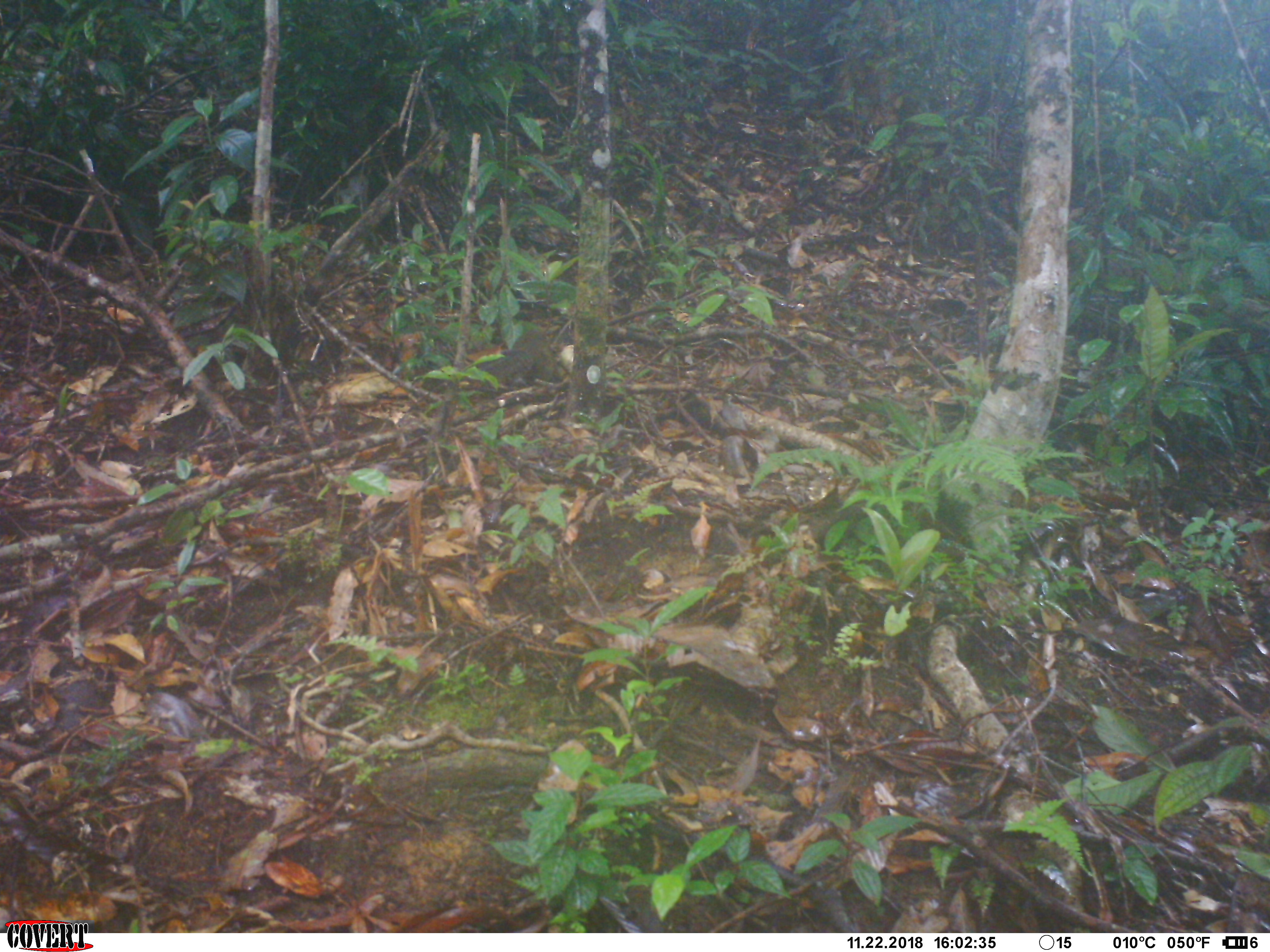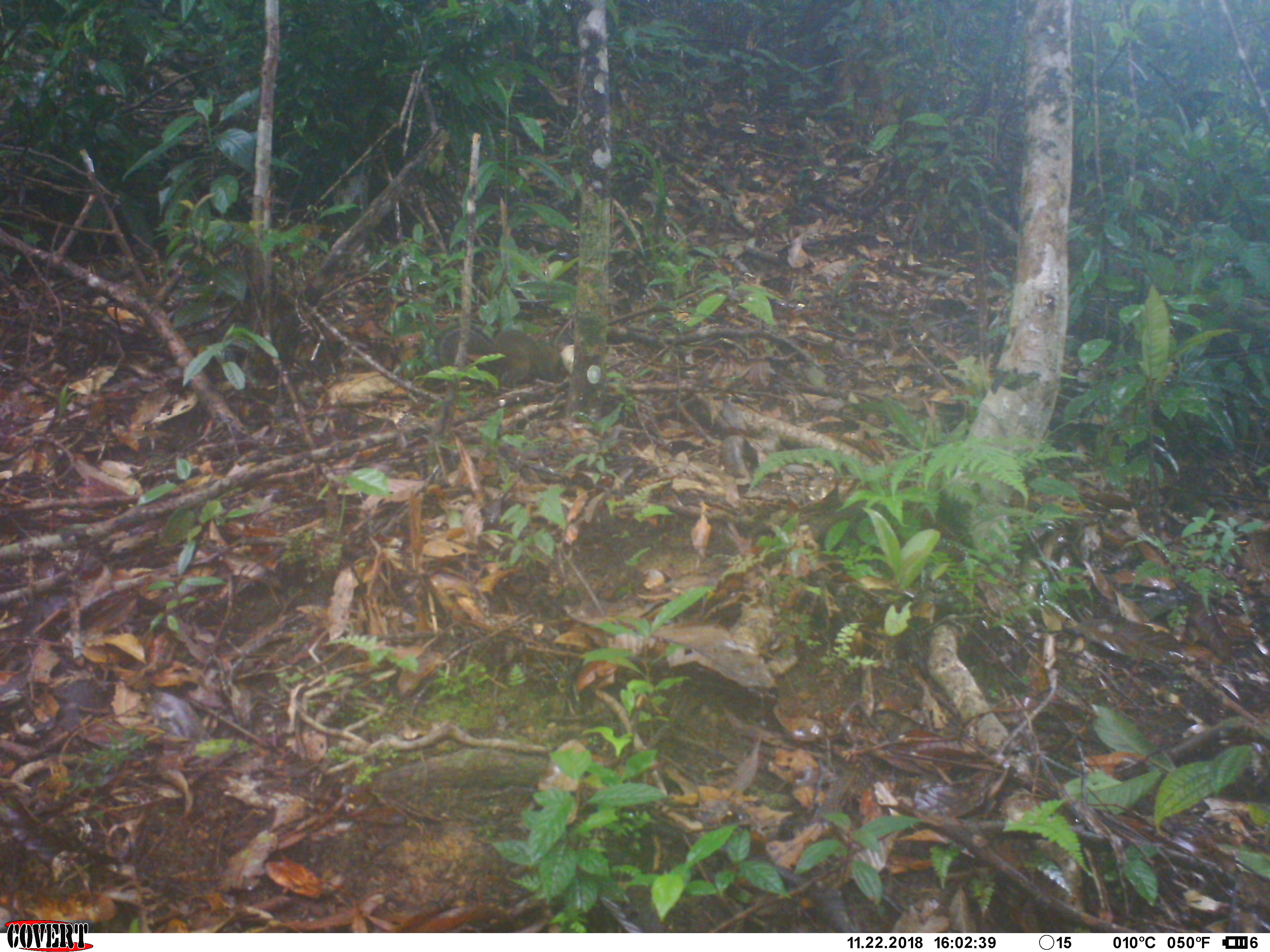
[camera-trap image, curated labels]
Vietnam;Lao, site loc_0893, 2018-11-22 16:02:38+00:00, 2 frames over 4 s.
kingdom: Animalia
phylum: Chordata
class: Mammalia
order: Rodentia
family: Sciuridae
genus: Dremomys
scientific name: Dremomys rufigenis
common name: red-cheeked squirrel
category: red cheeked squirrel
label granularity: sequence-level